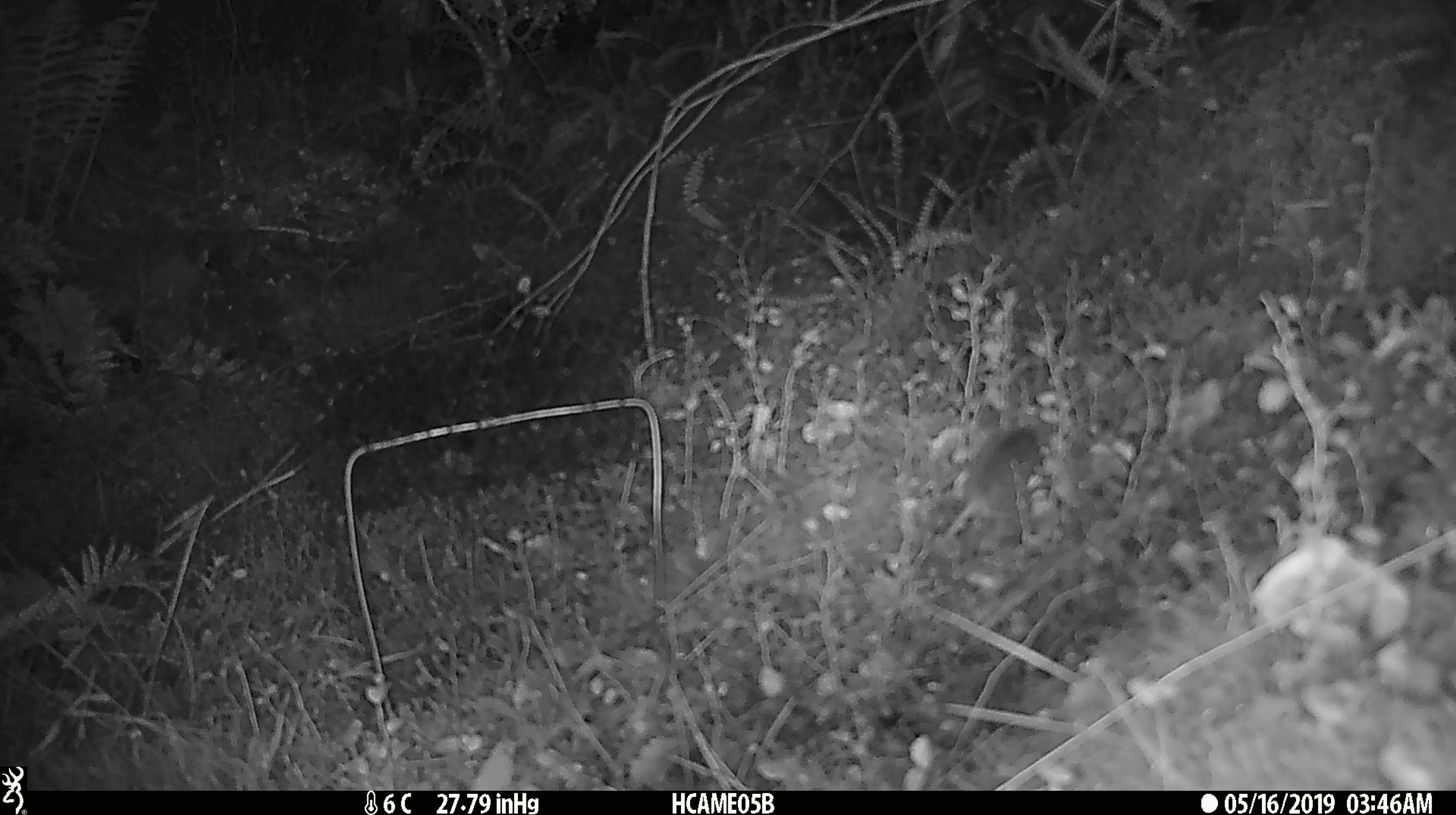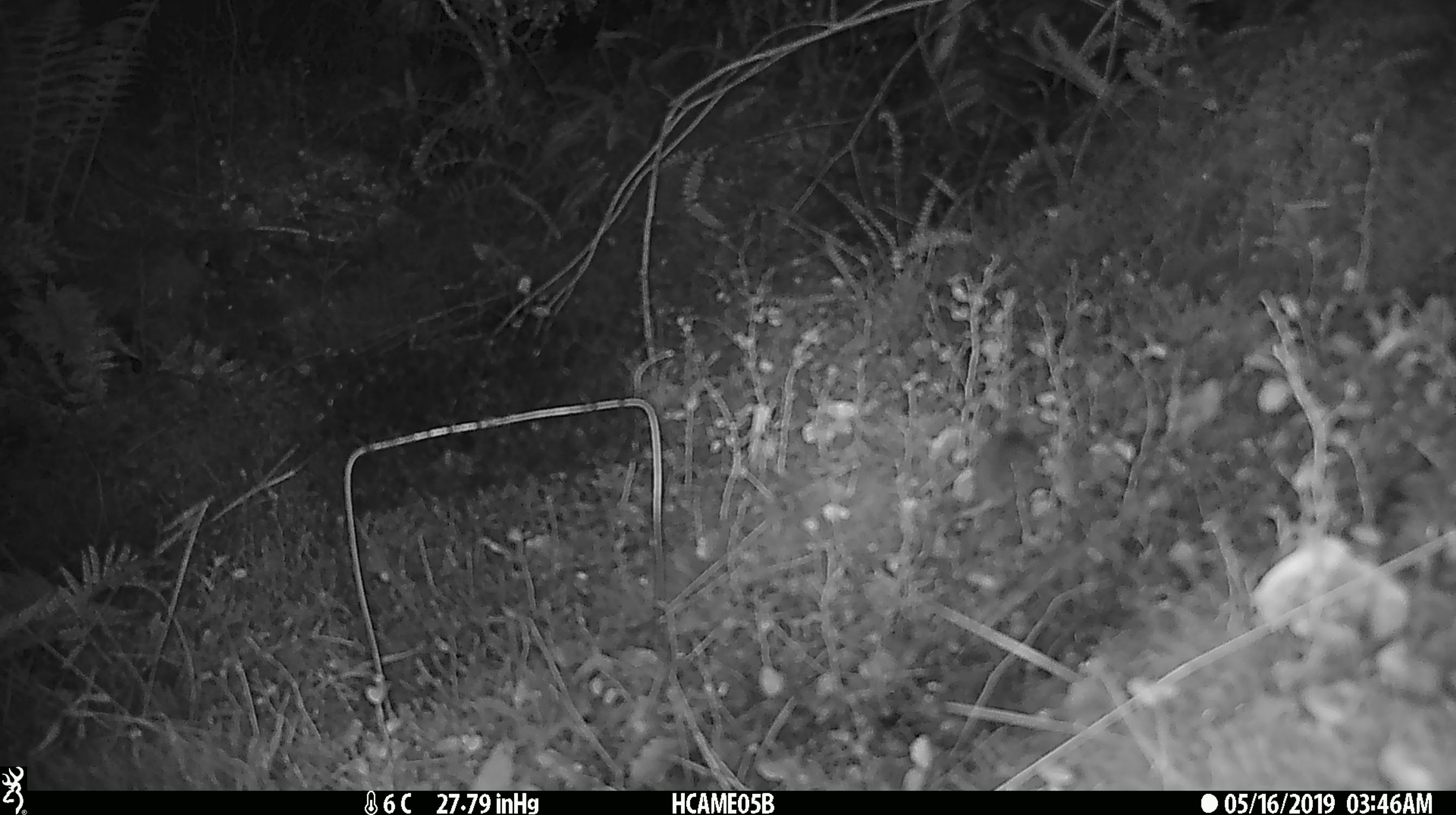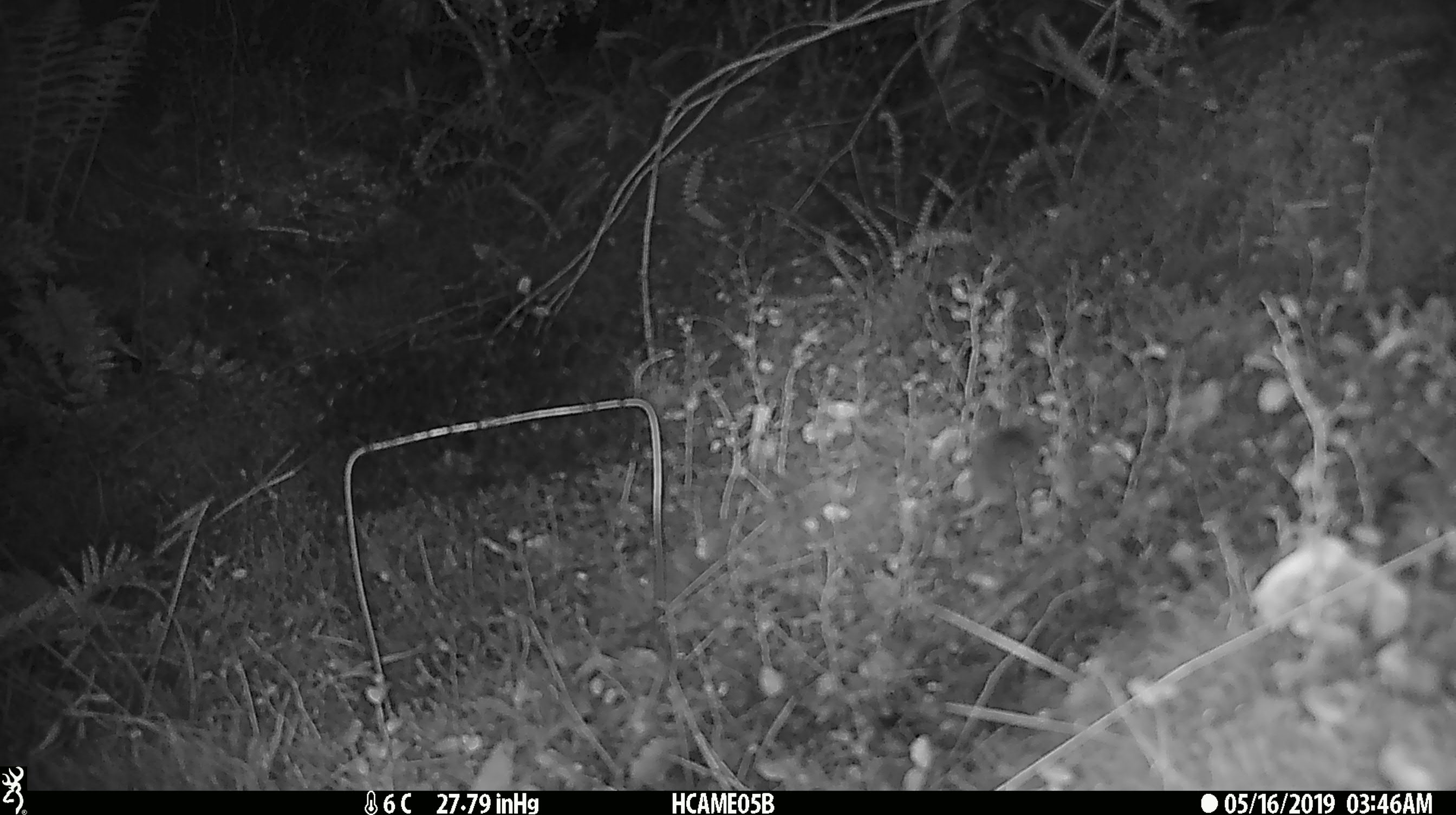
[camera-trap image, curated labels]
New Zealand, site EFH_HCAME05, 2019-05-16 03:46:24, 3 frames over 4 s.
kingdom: Animalia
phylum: Chordata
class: Mammalia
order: Rodentia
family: Muridae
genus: Mus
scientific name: Mus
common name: mouse